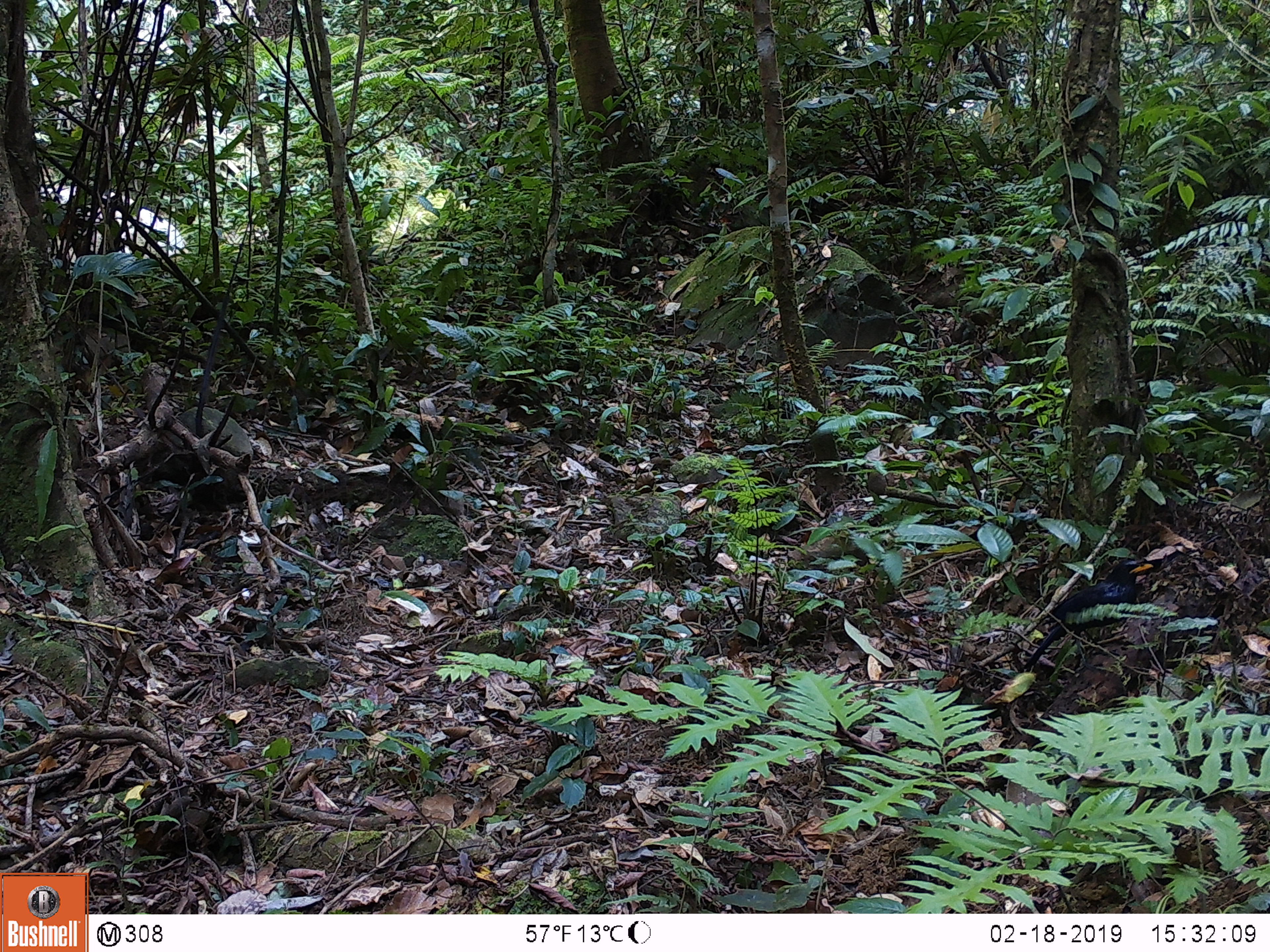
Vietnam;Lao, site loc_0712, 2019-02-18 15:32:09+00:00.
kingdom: Animalia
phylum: Chordata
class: Aves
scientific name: Aves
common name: bird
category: unidentified bird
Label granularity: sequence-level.